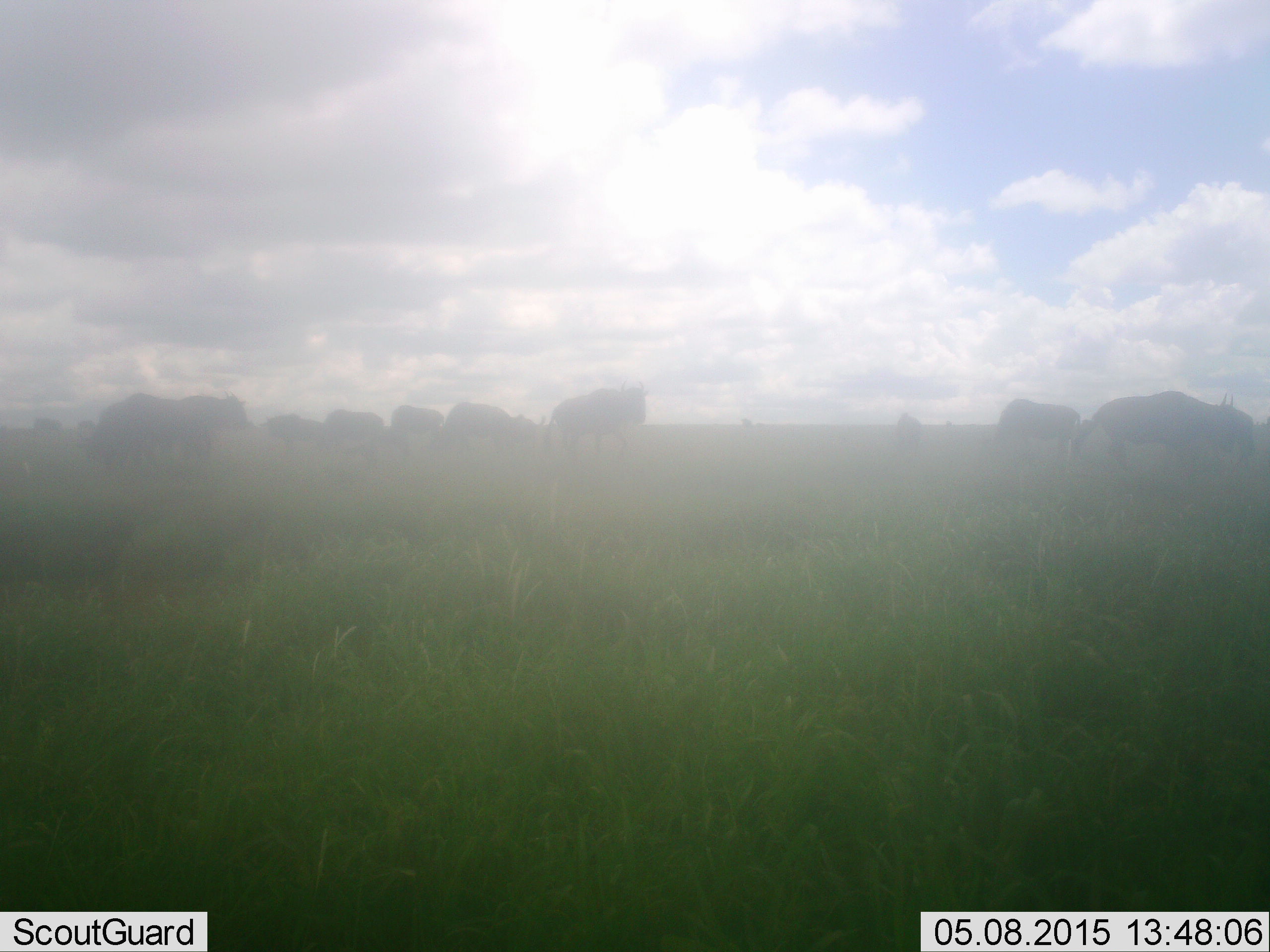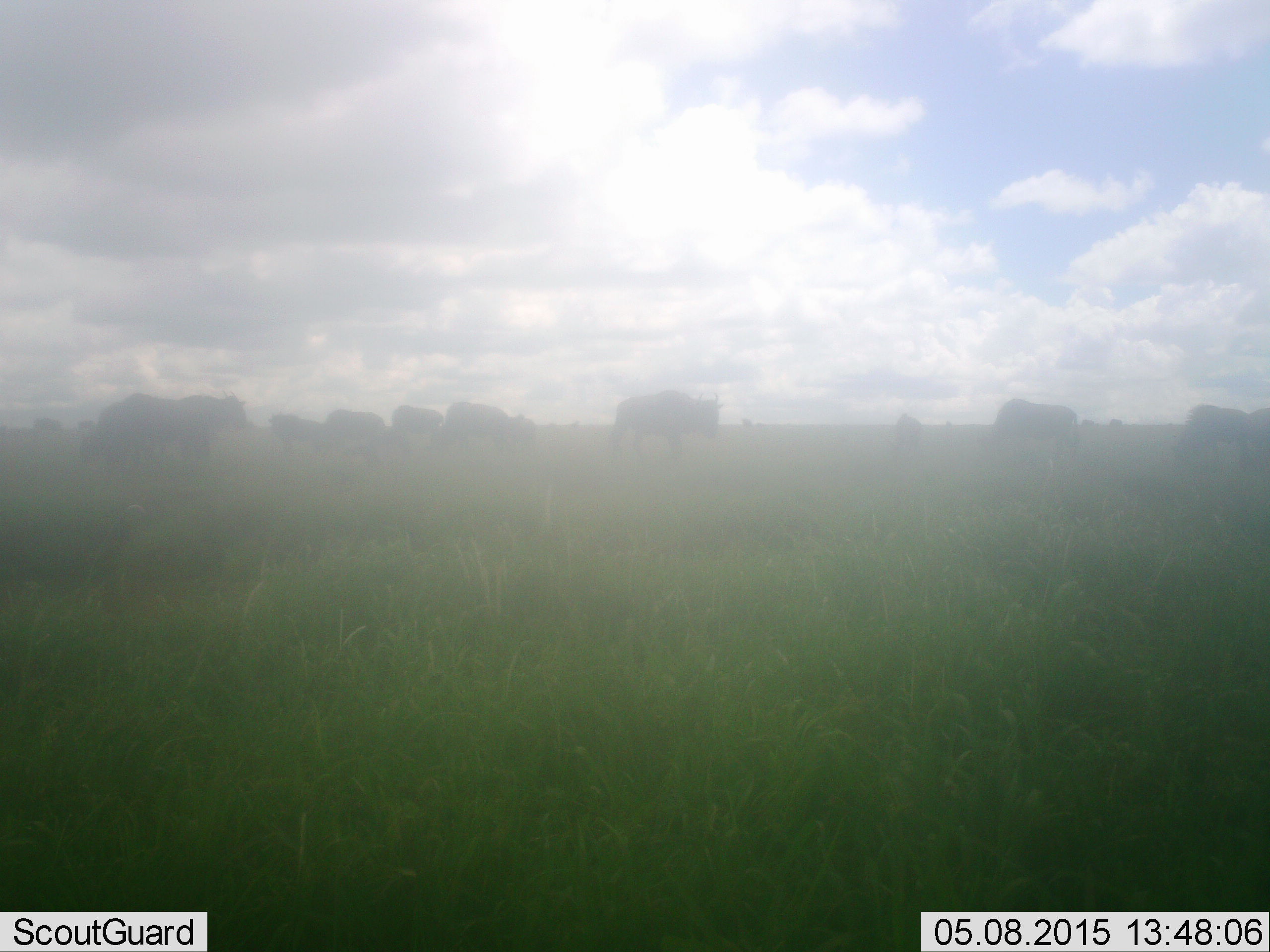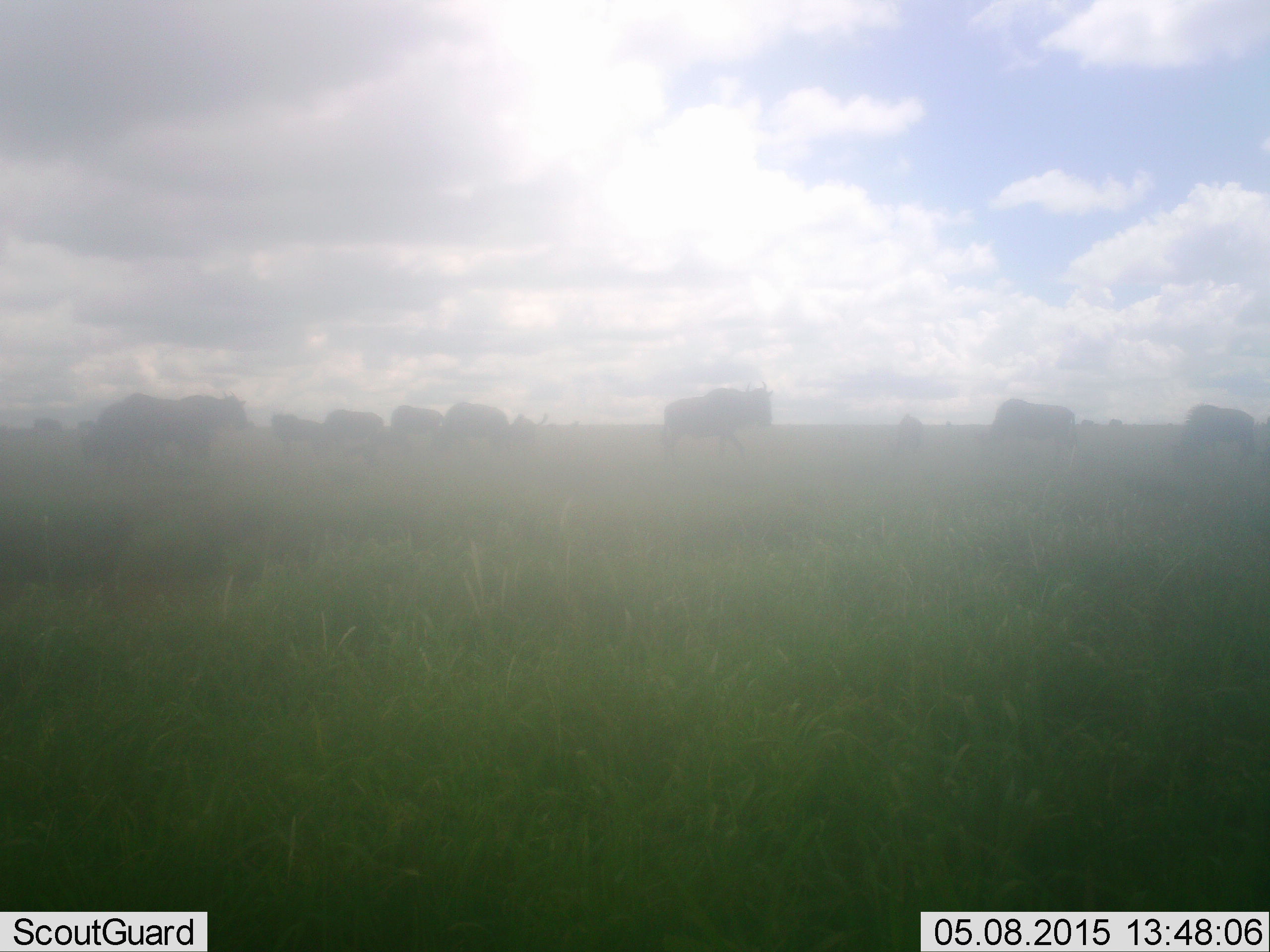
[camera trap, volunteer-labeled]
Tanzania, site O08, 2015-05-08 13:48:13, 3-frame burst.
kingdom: Animalia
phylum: Chordata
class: Mammalia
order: Artiodactyla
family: Bovidae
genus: Connochaetes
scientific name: Connochaetes taurinus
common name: blue wildebeest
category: wildebeest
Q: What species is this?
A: Wildebeest (blue wildebeest) (Connochaetes taurinus).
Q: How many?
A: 11-50.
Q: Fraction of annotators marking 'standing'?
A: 70%.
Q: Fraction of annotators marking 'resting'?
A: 0%.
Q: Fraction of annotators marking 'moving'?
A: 80%.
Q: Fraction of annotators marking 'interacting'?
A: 0%.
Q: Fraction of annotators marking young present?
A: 0%.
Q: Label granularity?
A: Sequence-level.